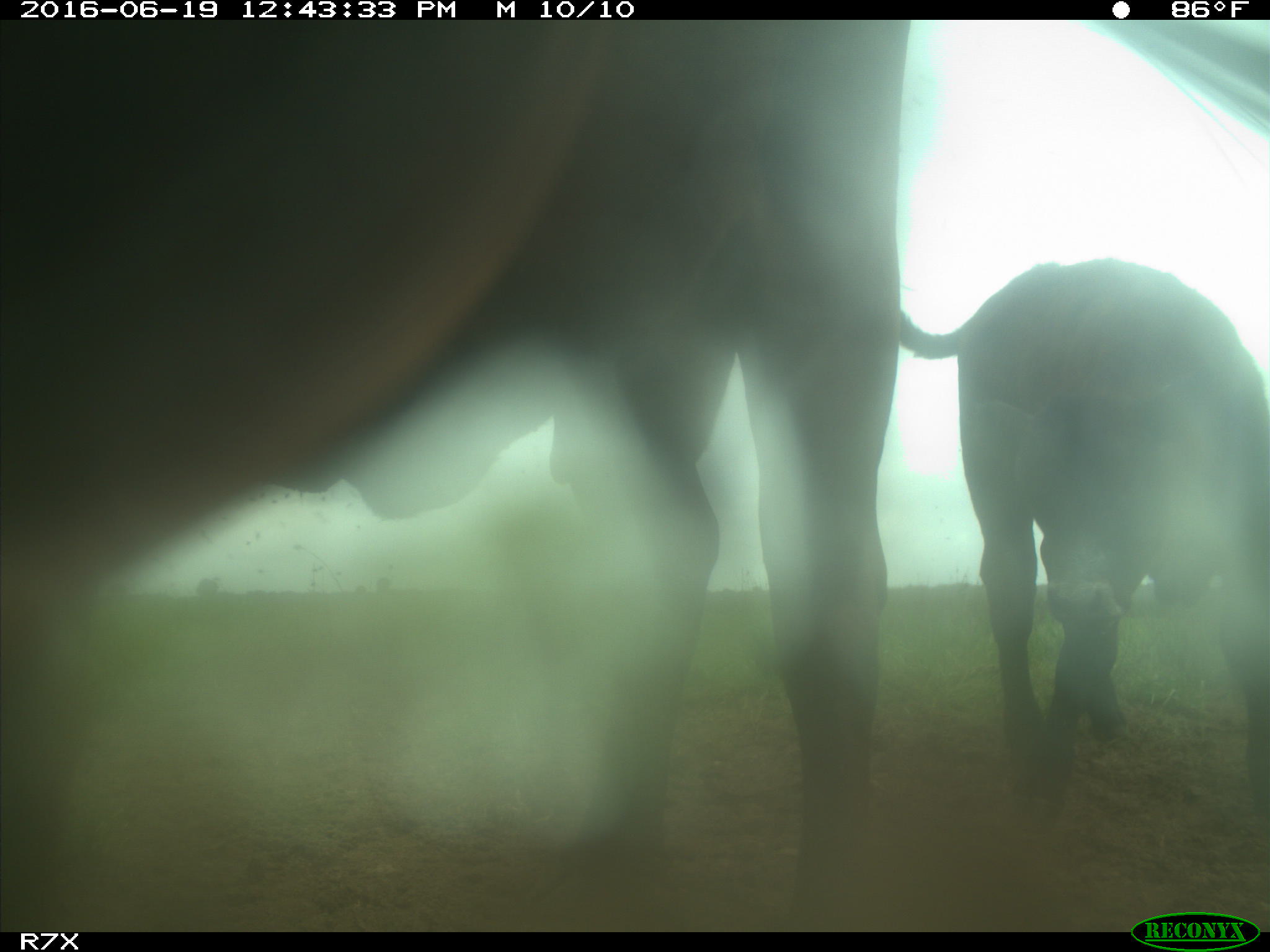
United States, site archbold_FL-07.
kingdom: Animalia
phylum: Chordata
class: Mammalia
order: Artiodactyla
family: Bovidae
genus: Bos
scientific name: Bos taurus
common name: domestic cow